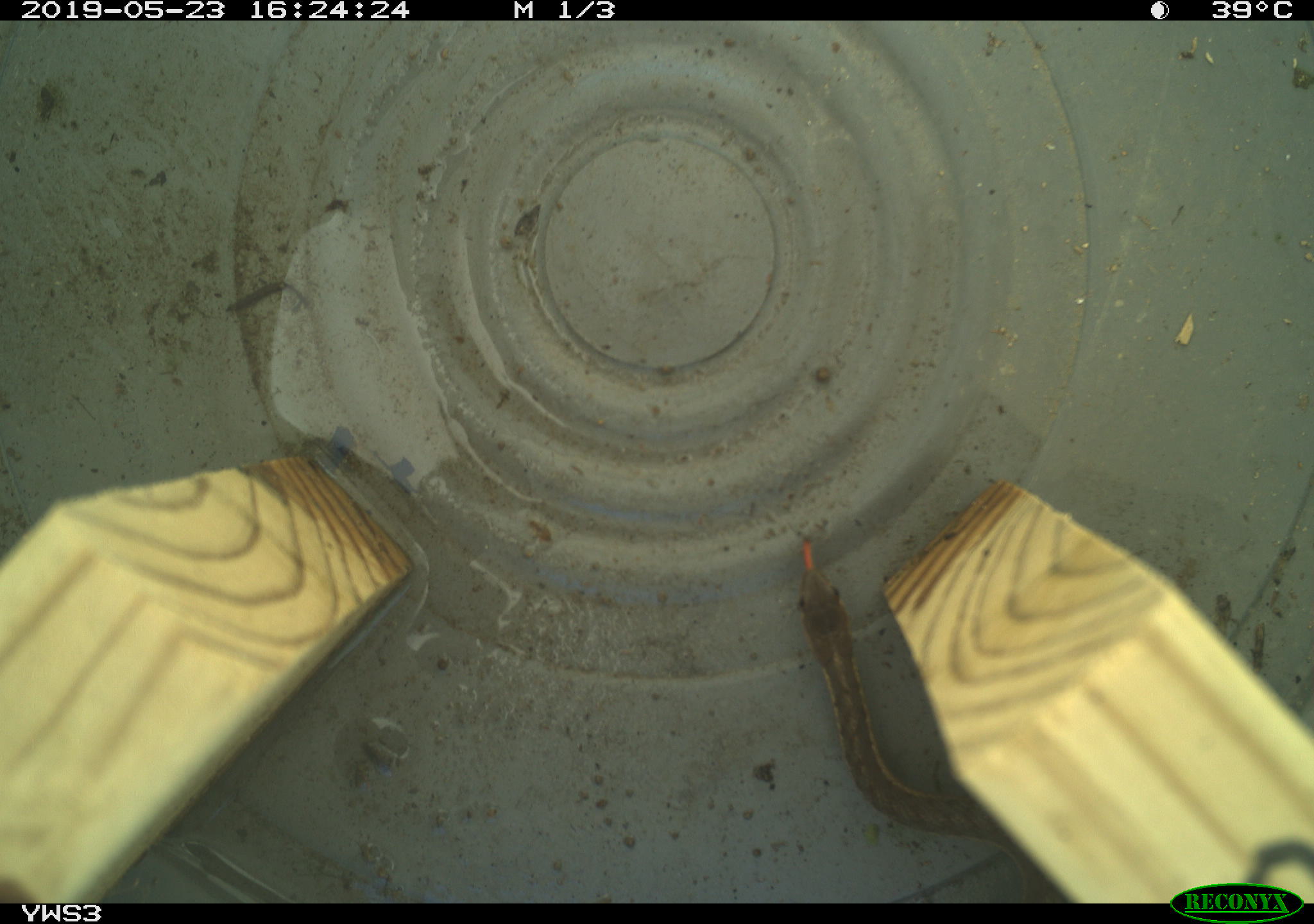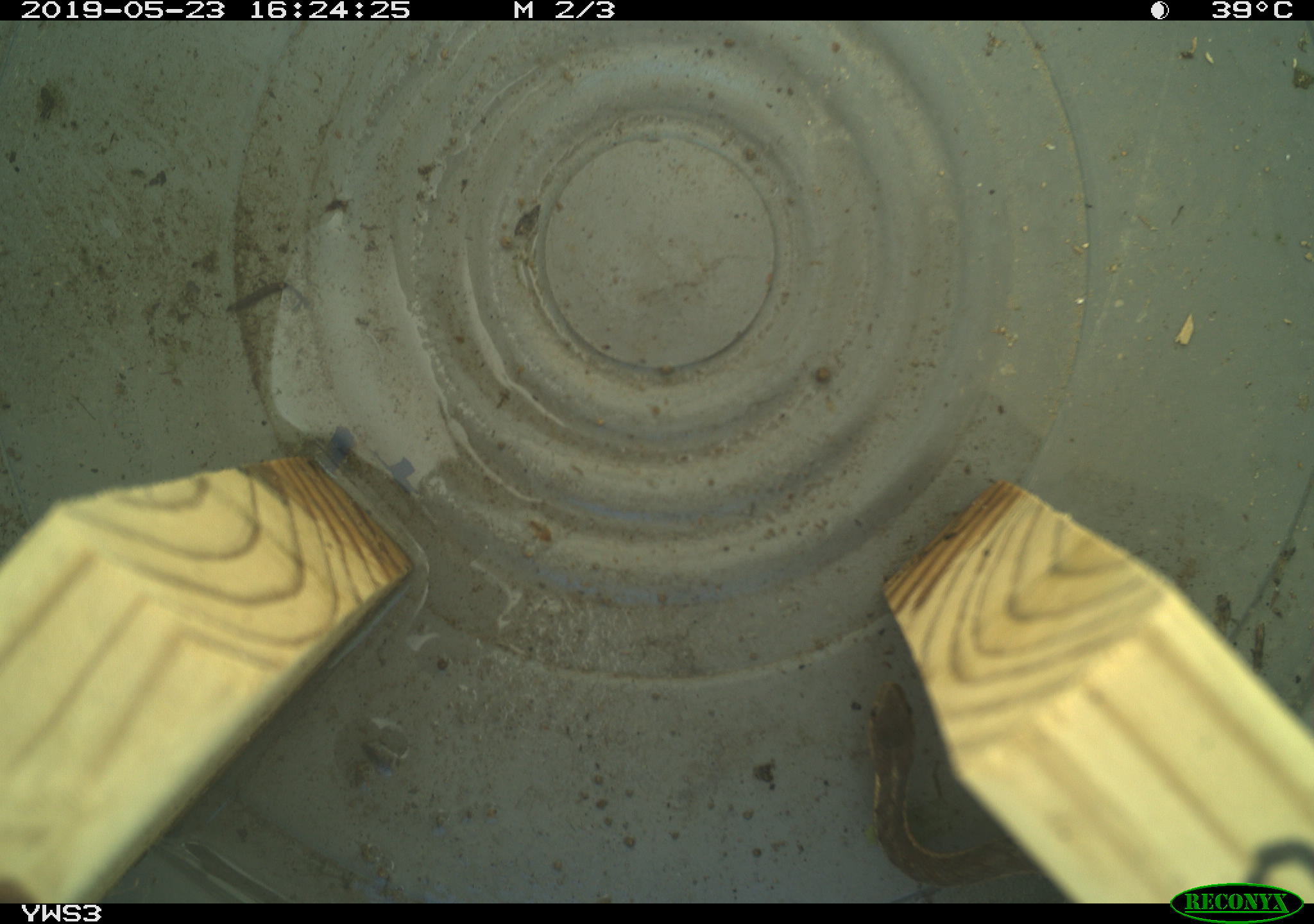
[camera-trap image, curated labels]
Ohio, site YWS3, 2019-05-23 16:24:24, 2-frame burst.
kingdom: Animalia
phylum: Chordata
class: Reptilia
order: Squamata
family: Colubridae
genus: Thamnophis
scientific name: Thamnophis sirtalis sirtalis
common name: eastern gartersnake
Eastern gartersnake (Thamnophis sirtalis sirtalis).